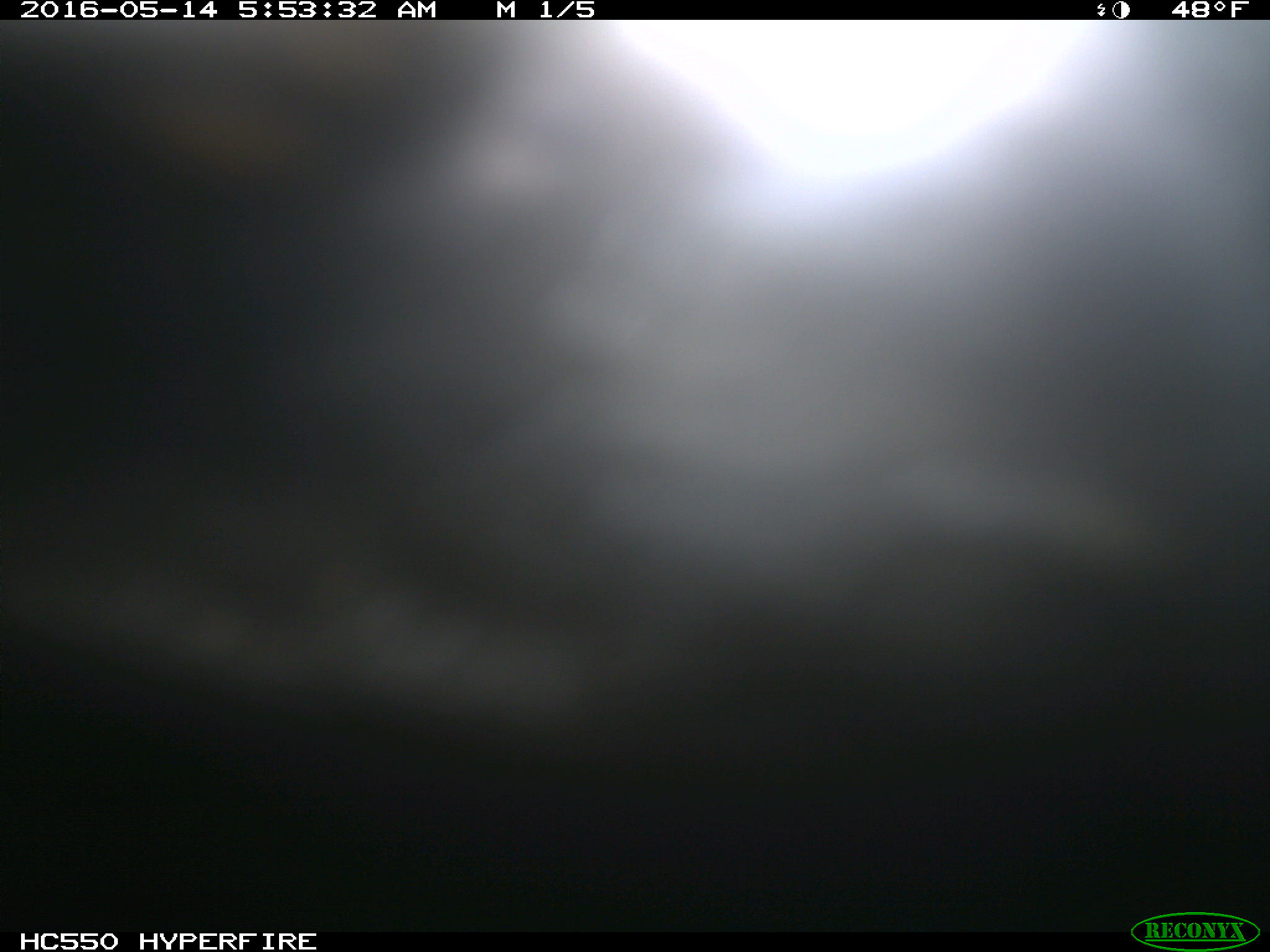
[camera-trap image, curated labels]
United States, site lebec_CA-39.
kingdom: Animalia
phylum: Chordata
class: Mammalia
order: Artiodactyla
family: Bovidae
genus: Bos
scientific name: Bos taurus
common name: domestic cow